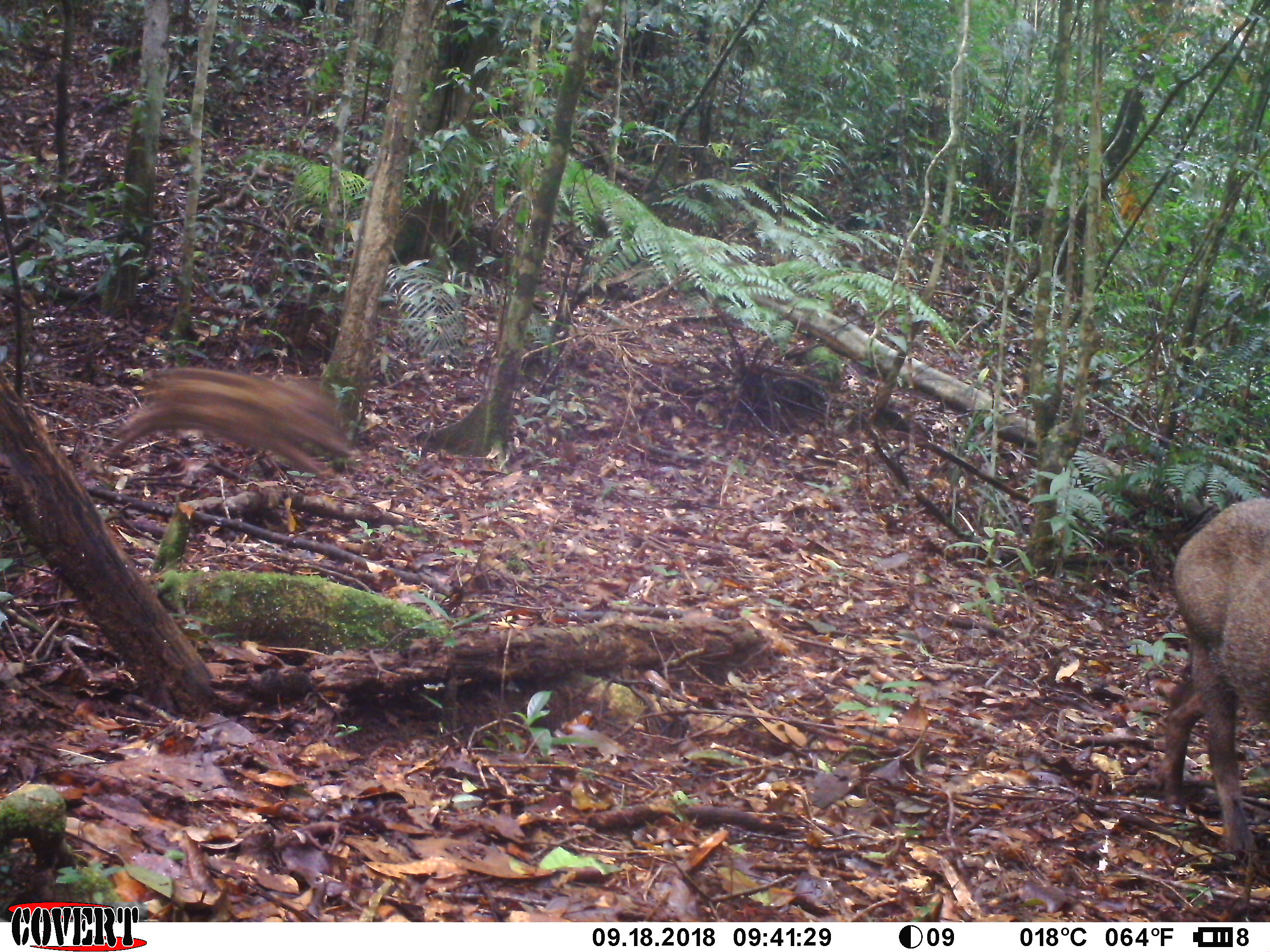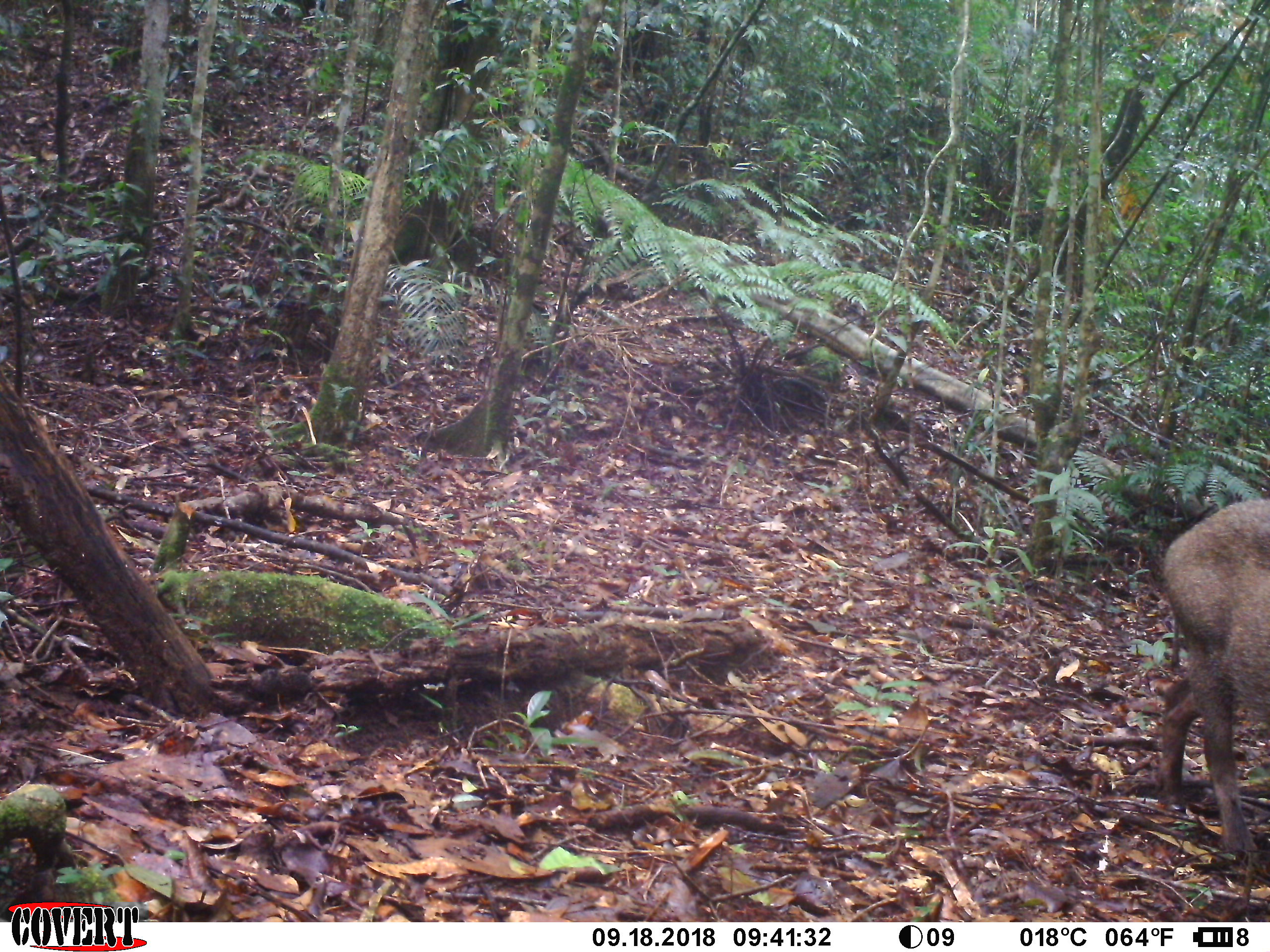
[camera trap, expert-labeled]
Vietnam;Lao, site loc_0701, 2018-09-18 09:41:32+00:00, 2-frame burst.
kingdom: Animalia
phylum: Chordata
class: Mammalia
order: Artiodactyla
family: Suidae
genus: Sus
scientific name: Sus scrofa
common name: eurasian wild pig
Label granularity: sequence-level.